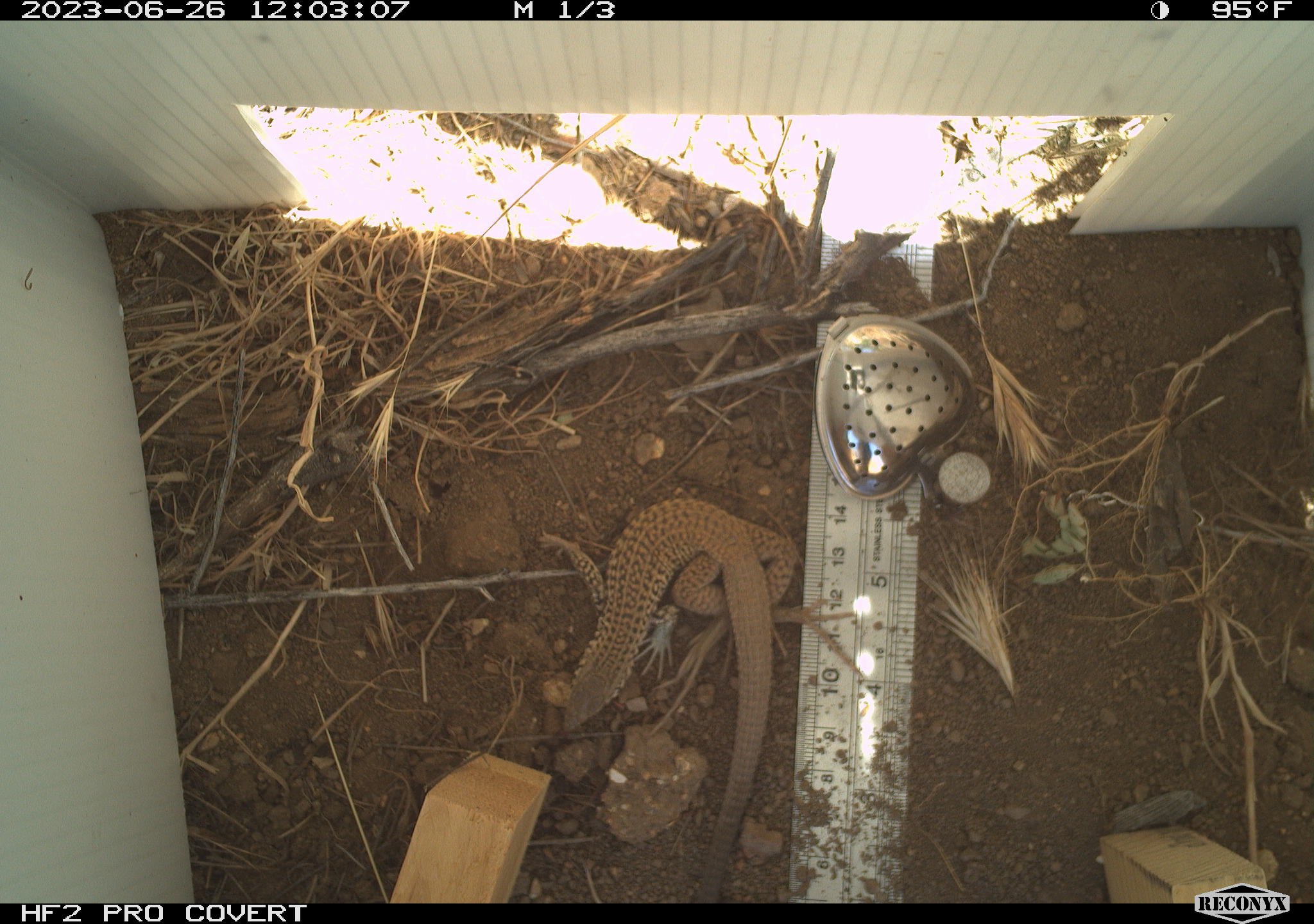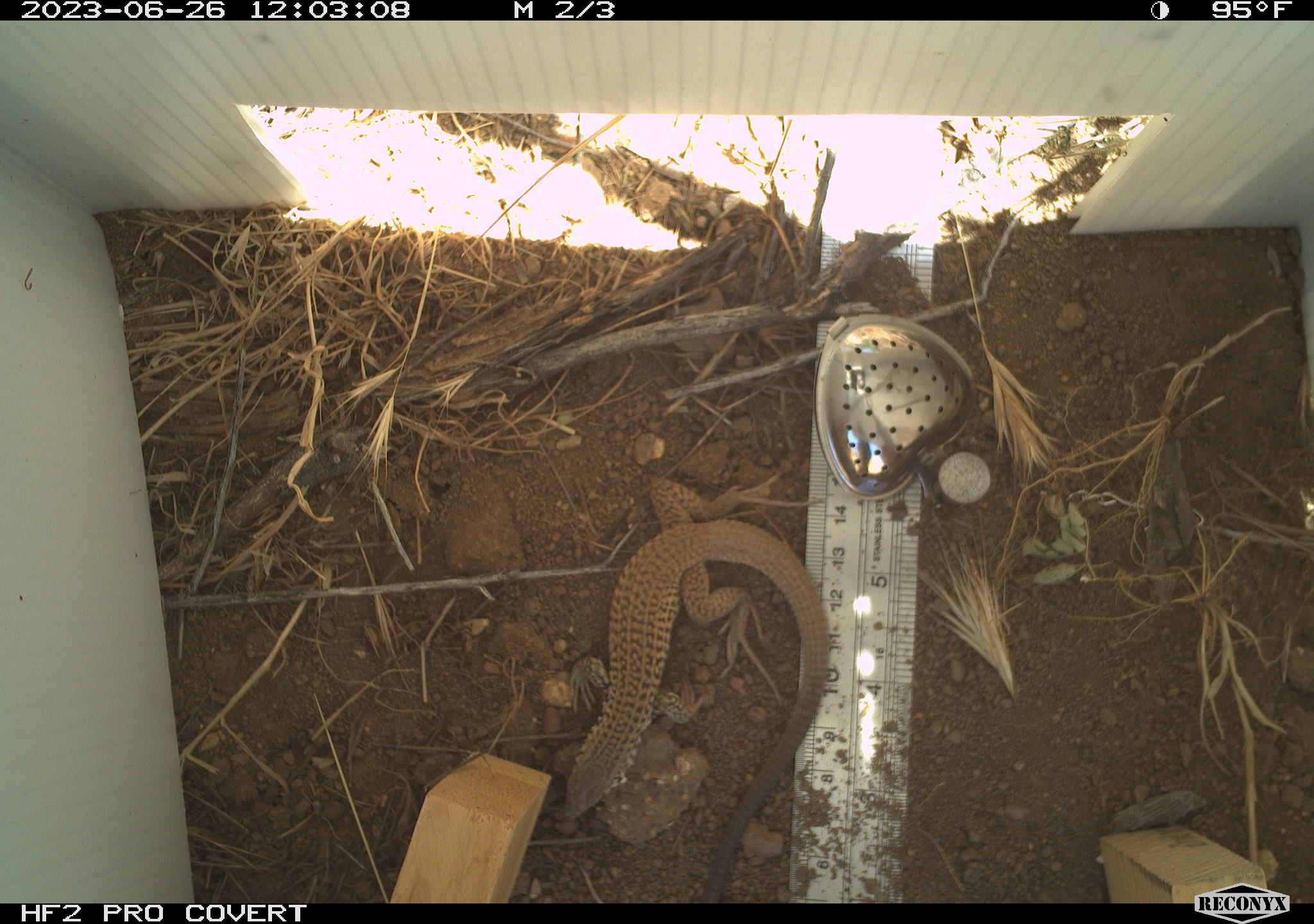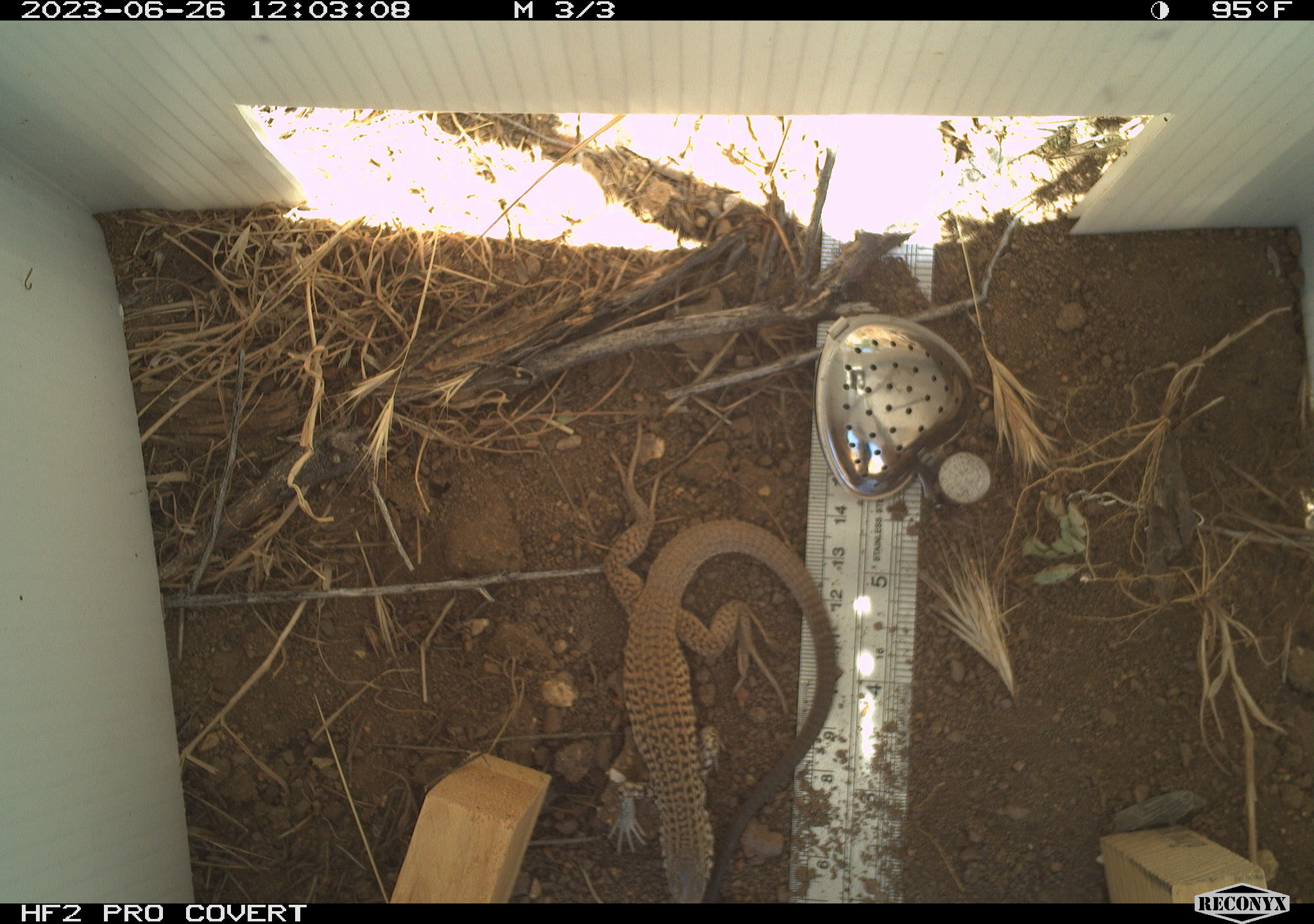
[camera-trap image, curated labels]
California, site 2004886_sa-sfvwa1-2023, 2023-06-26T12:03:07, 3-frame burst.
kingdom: Animalia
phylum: Chordata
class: Reptilia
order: Squamata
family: Teiidae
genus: Aspidoscelis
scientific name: Aspidoscelis tigris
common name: western whiptail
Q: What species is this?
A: Western whiptail (Aspidoscelis tigris).